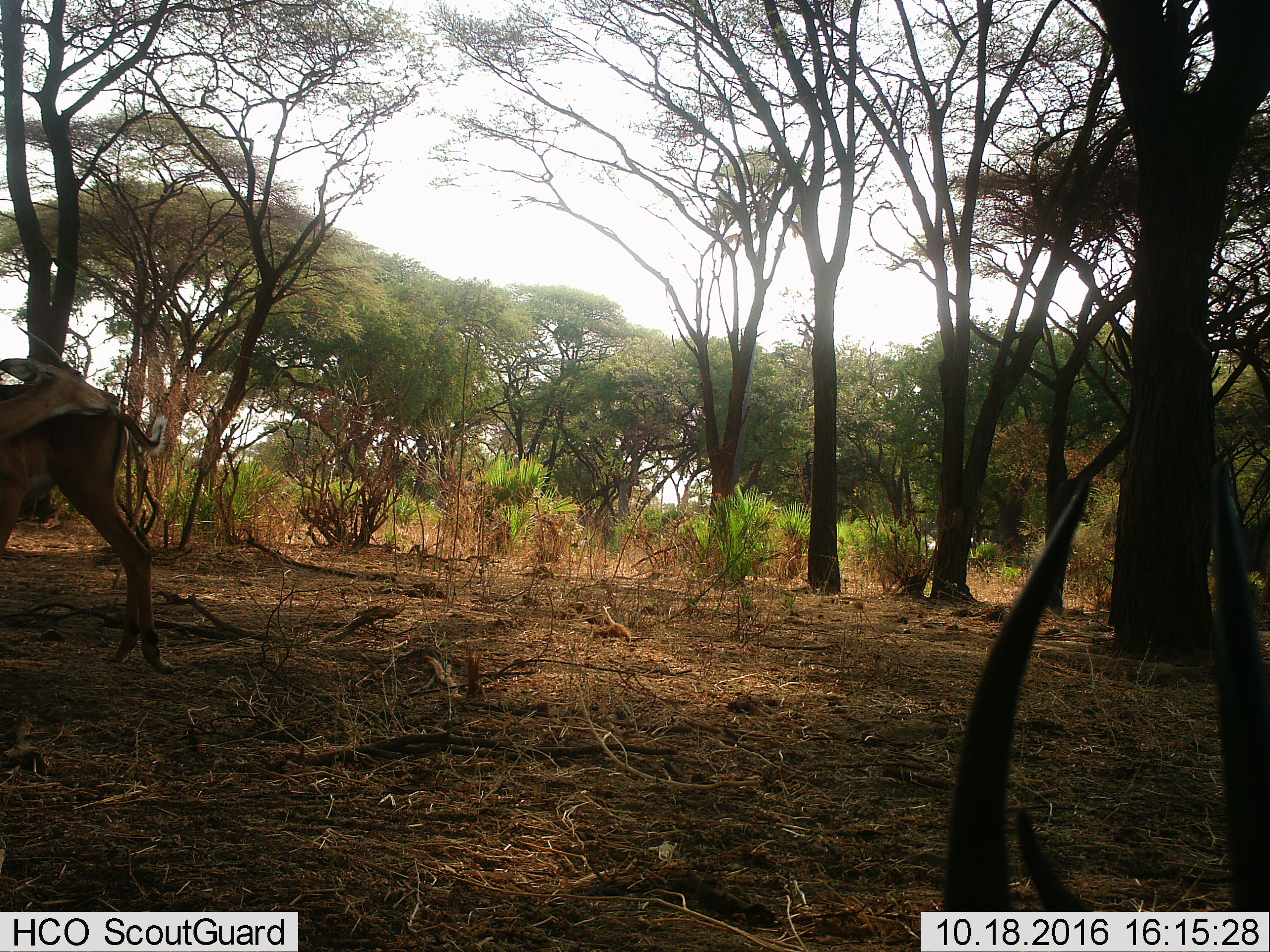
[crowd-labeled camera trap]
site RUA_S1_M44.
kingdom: Animalia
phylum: Chordata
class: Mammalia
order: Artiodactyla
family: Bovidae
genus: Aepyceros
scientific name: Aepyceros melampus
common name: impala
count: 2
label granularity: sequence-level